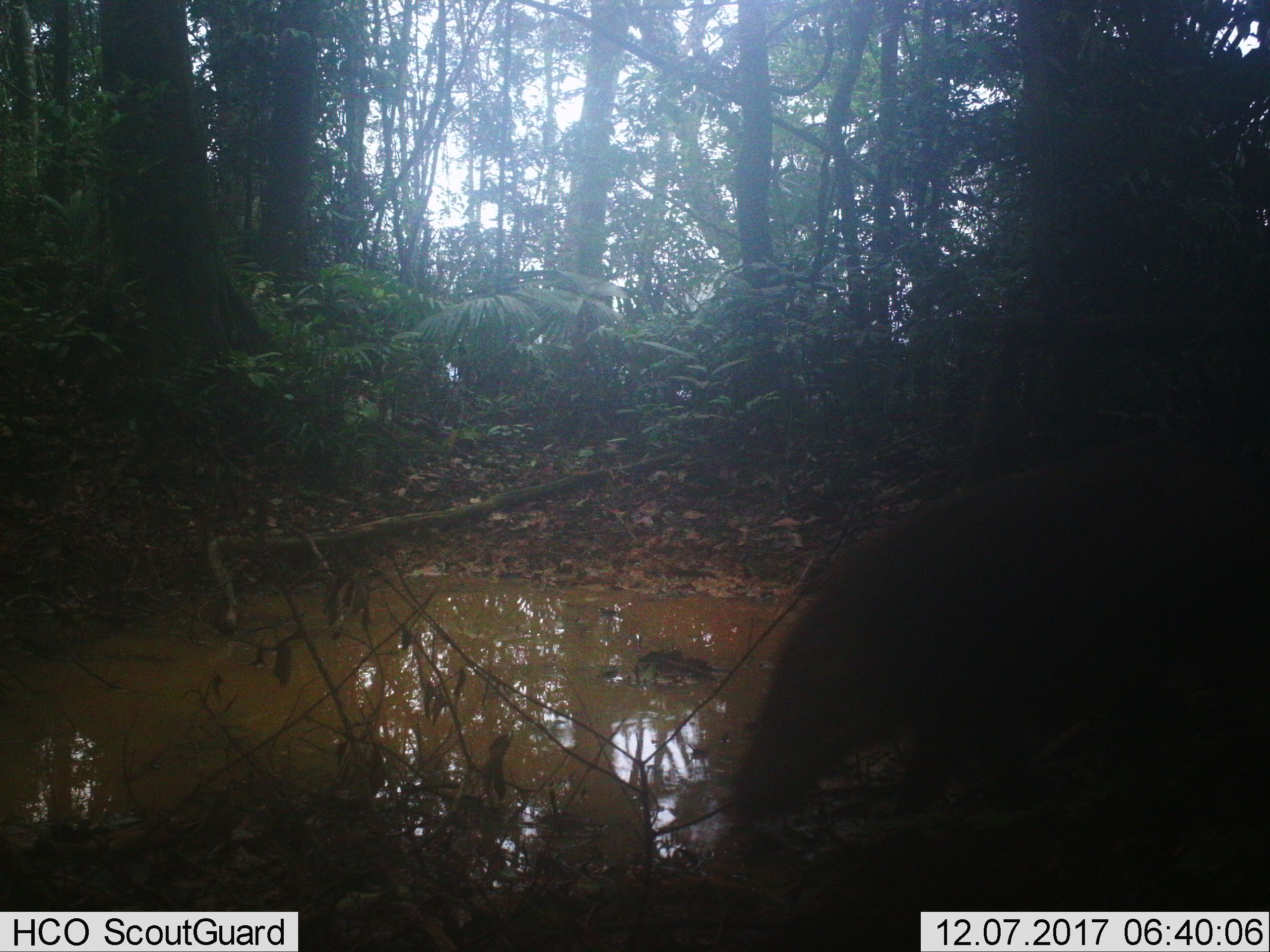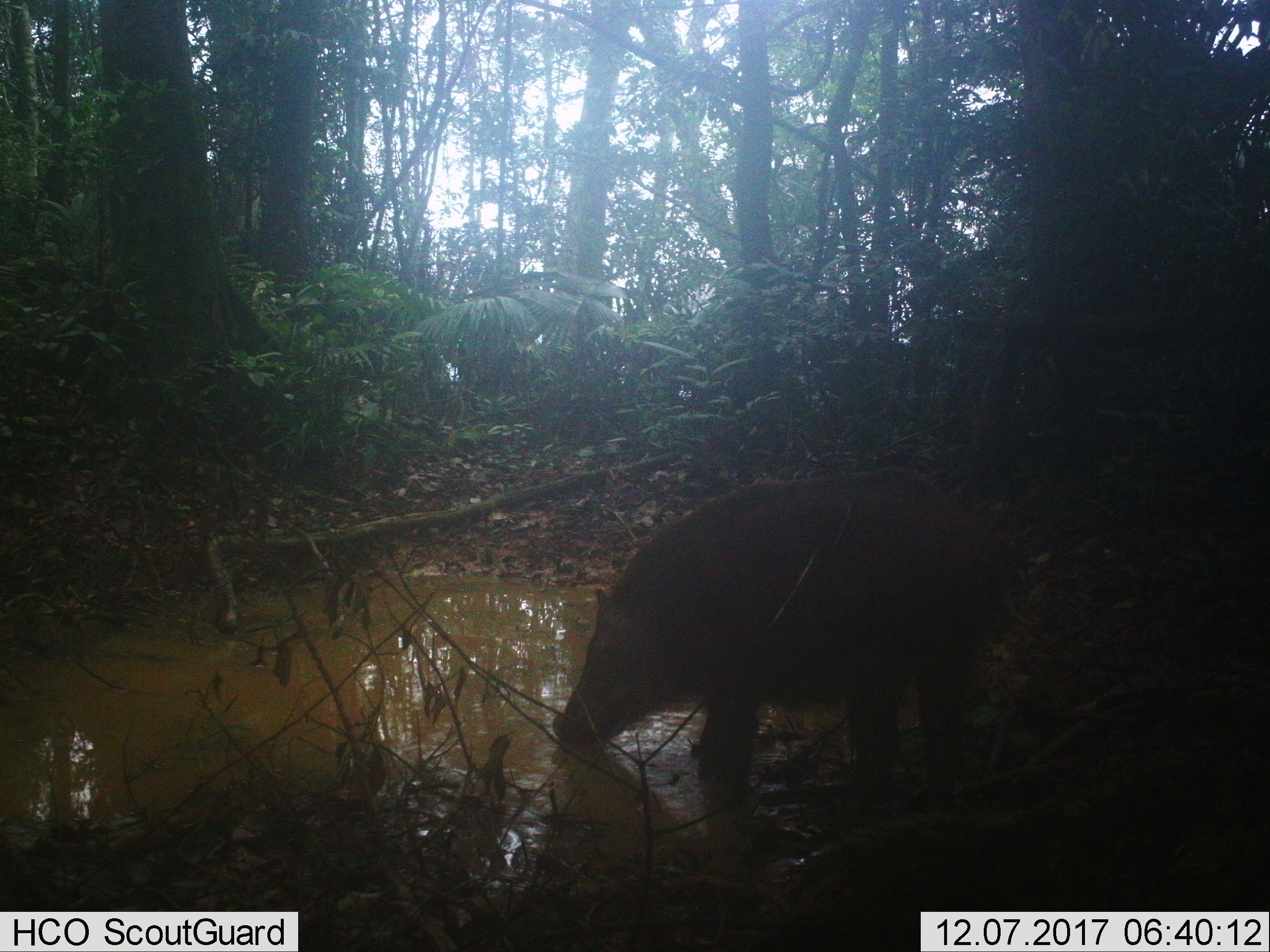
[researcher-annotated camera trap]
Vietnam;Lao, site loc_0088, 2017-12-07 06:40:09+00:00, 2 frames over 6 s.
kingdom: Animalia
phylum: Chordata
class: Mammalia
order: Artiodactyla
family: Suidae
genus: Sus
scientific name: Sus scrofa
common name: eurasian wild pig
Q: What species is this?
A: Eurasian wild pig (Sus scrofa).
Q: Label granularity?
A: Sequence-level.